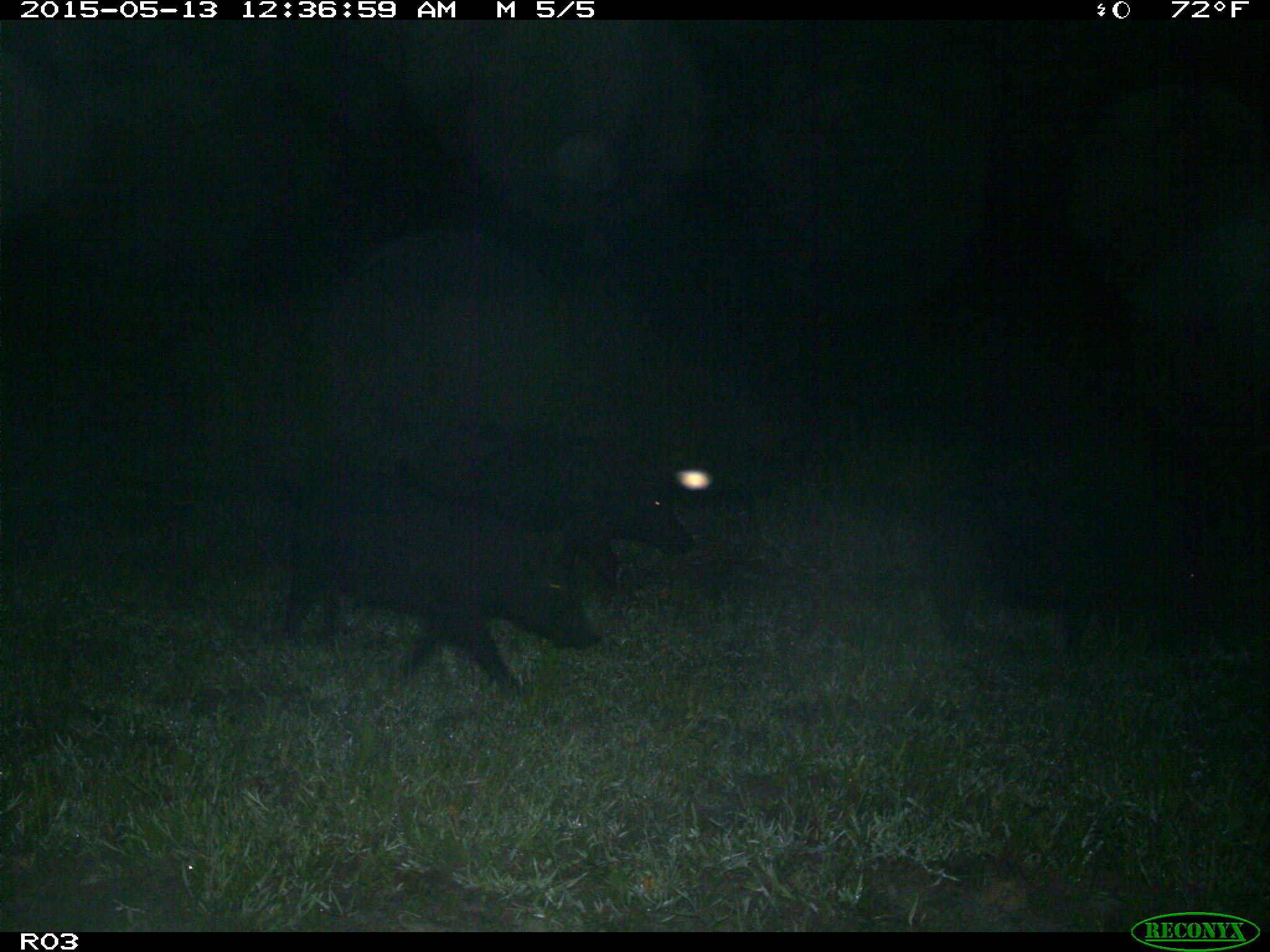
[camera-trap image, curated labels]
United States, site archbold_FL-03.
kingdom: Animalia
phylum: Chordata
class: Mammalia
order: Artiodactyla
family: Suidae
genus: Sus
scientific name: Sus scrofa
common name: wild boar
Sus scrofa (wild boar).